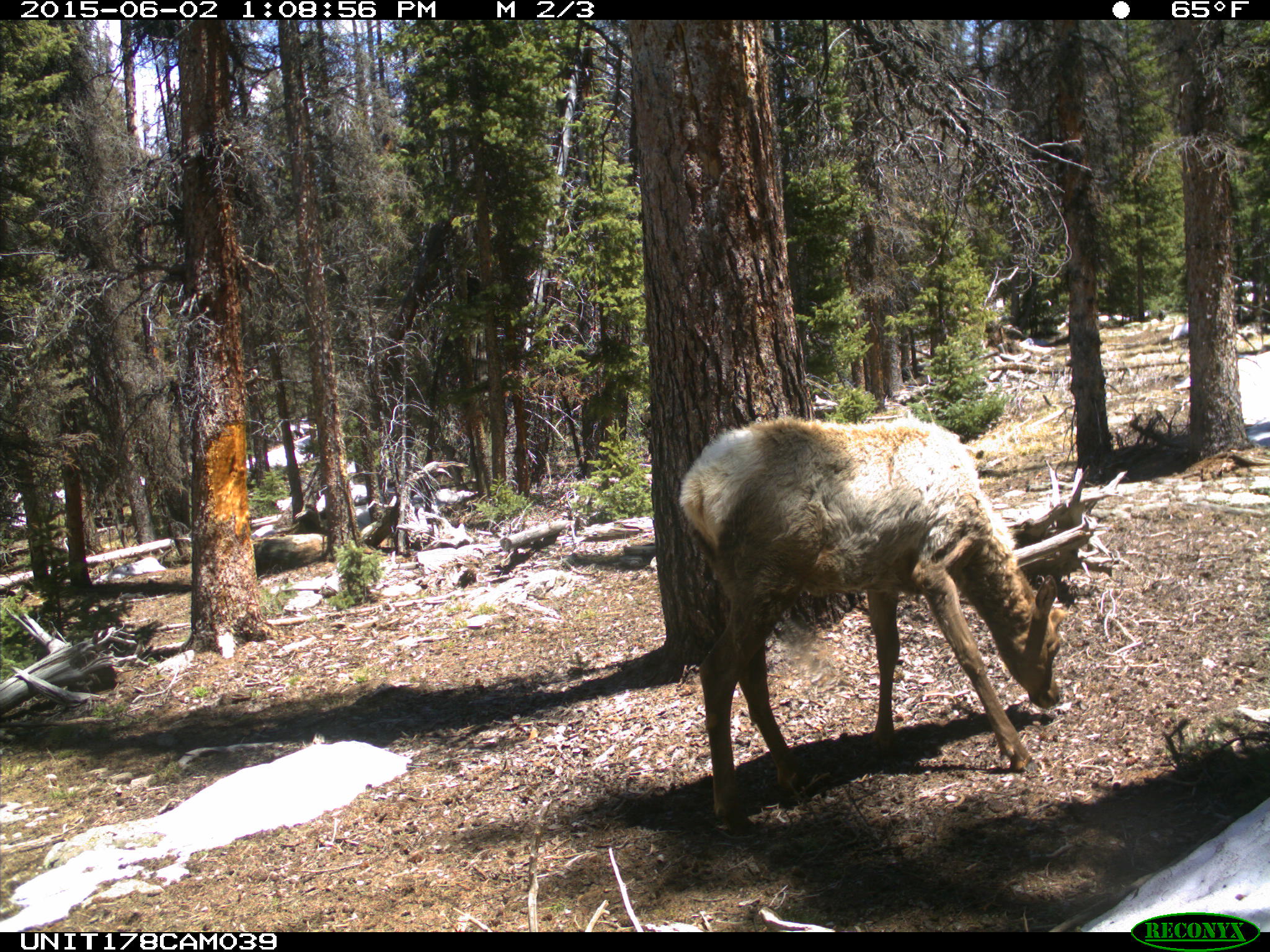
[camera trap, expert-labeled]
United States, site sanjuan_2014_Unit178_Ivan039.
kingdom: Animalia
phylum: Chordata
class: Mammalia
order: Artiodactyla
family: Cervidae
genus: Cervus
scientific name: Cervus elaphus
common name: red deer